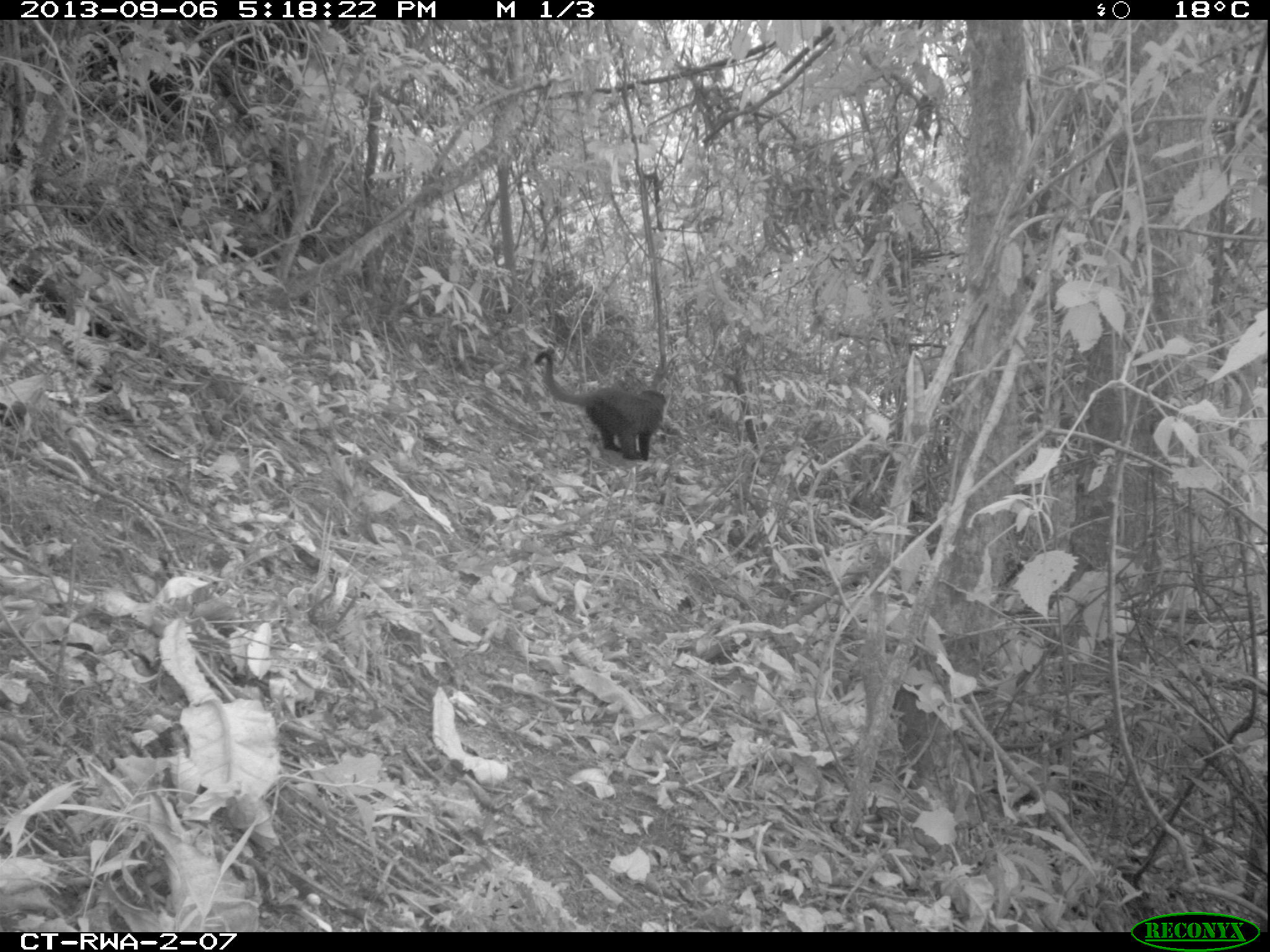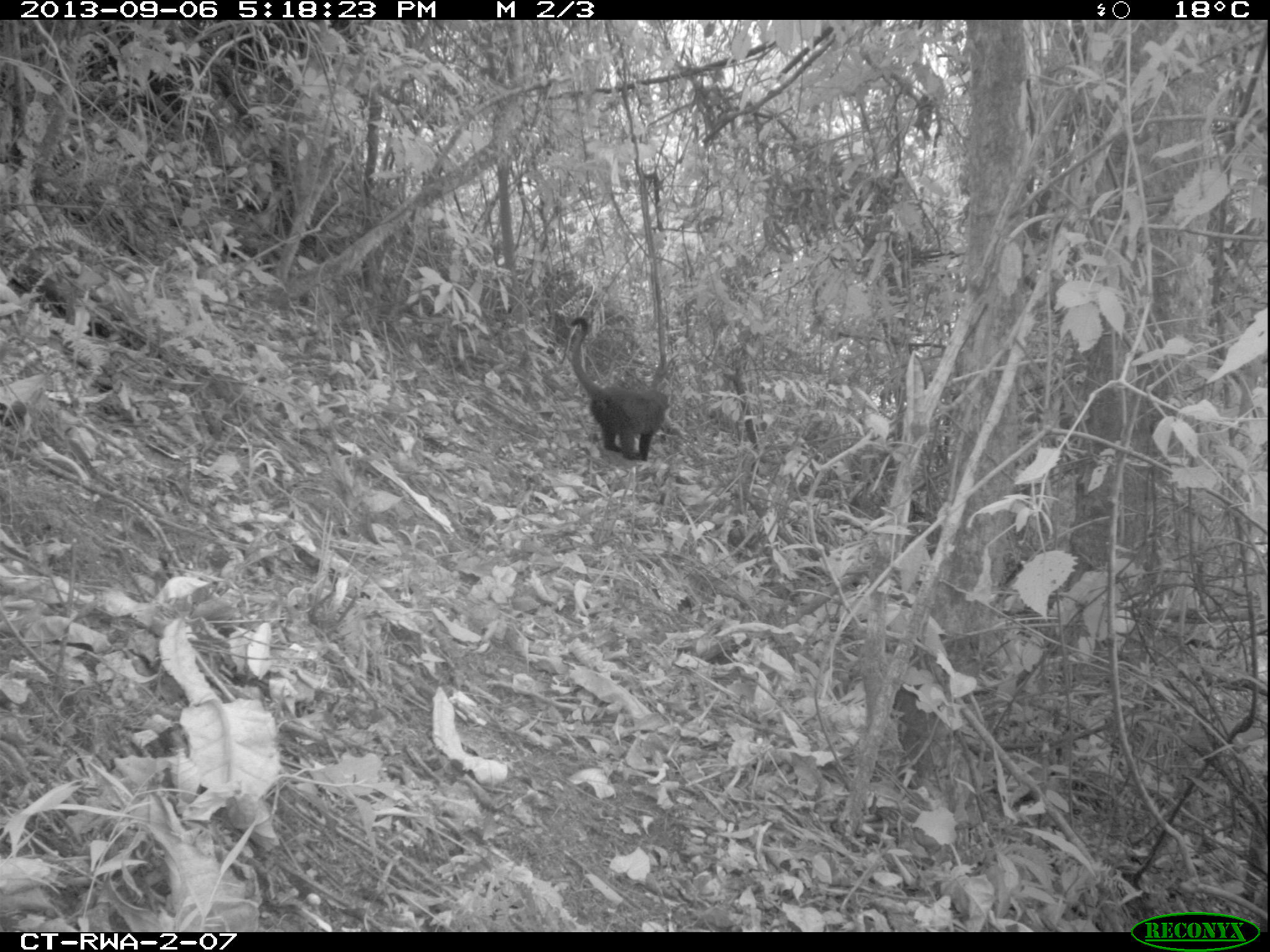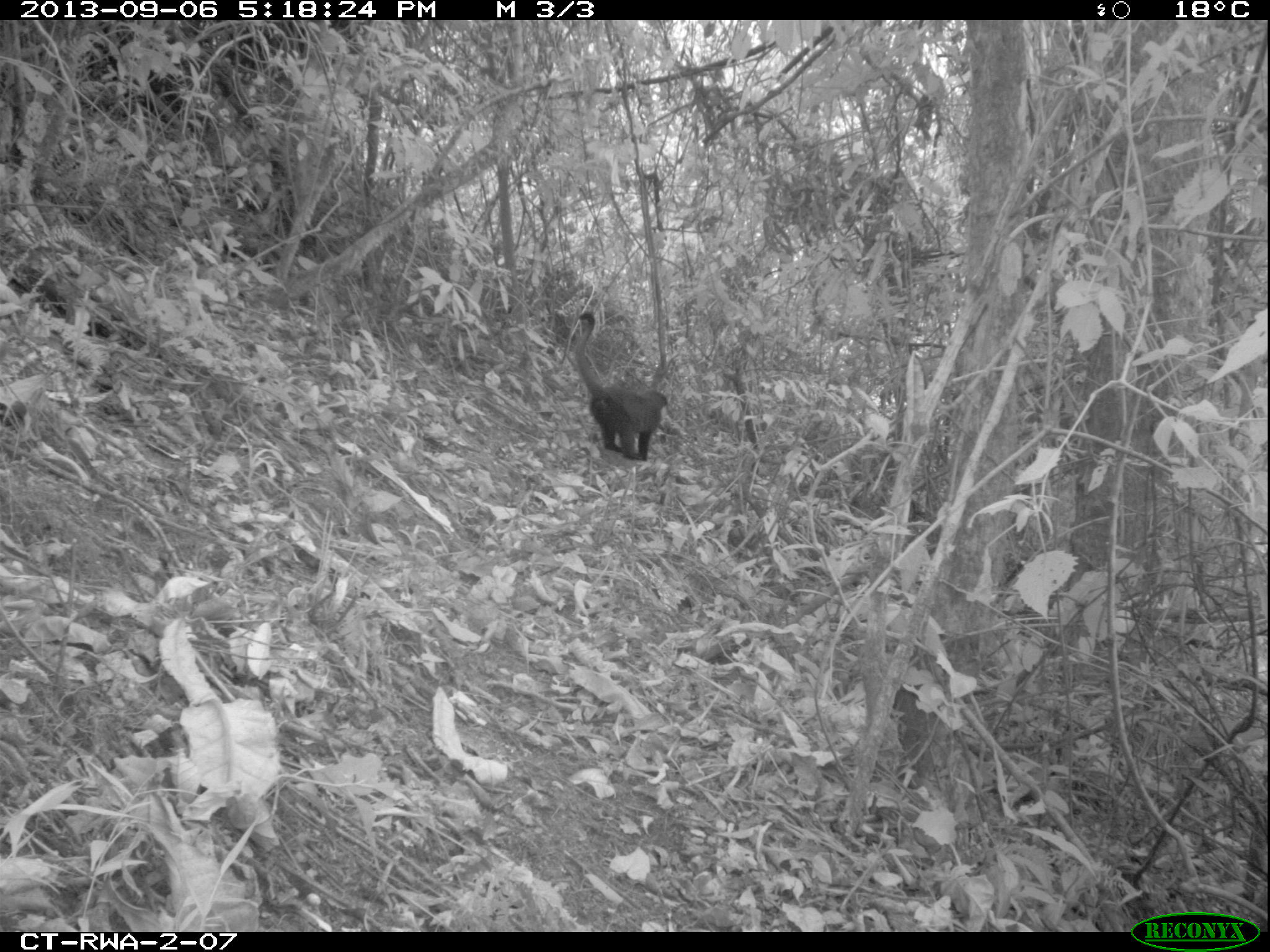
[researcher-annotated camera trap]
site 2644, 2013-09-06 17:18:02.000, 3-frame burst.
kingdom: Animalia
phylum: Chordata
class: Mammalia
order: Primates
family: Cercopithecidae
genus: Allochrocebus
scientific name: Allochrocebus lhoesti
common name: l'hoest's monkey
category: cercopithecus lhoesti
Cercopithecus lhoesti (l'hoest's monkey) (Allochrocebus lhoesti), count 1.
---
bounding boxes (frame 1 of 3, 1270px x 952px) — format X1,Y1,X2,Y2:
cercopithecus lhoesti: 529,350,666,461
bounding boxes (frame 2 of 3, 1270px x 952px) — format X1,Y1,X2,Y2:
cercopithecus lhoesti: 565,317,671,461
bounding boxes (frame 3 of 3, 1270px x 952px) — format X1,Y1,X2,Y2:
cercopithecus lhoesti: 574,312,668,462